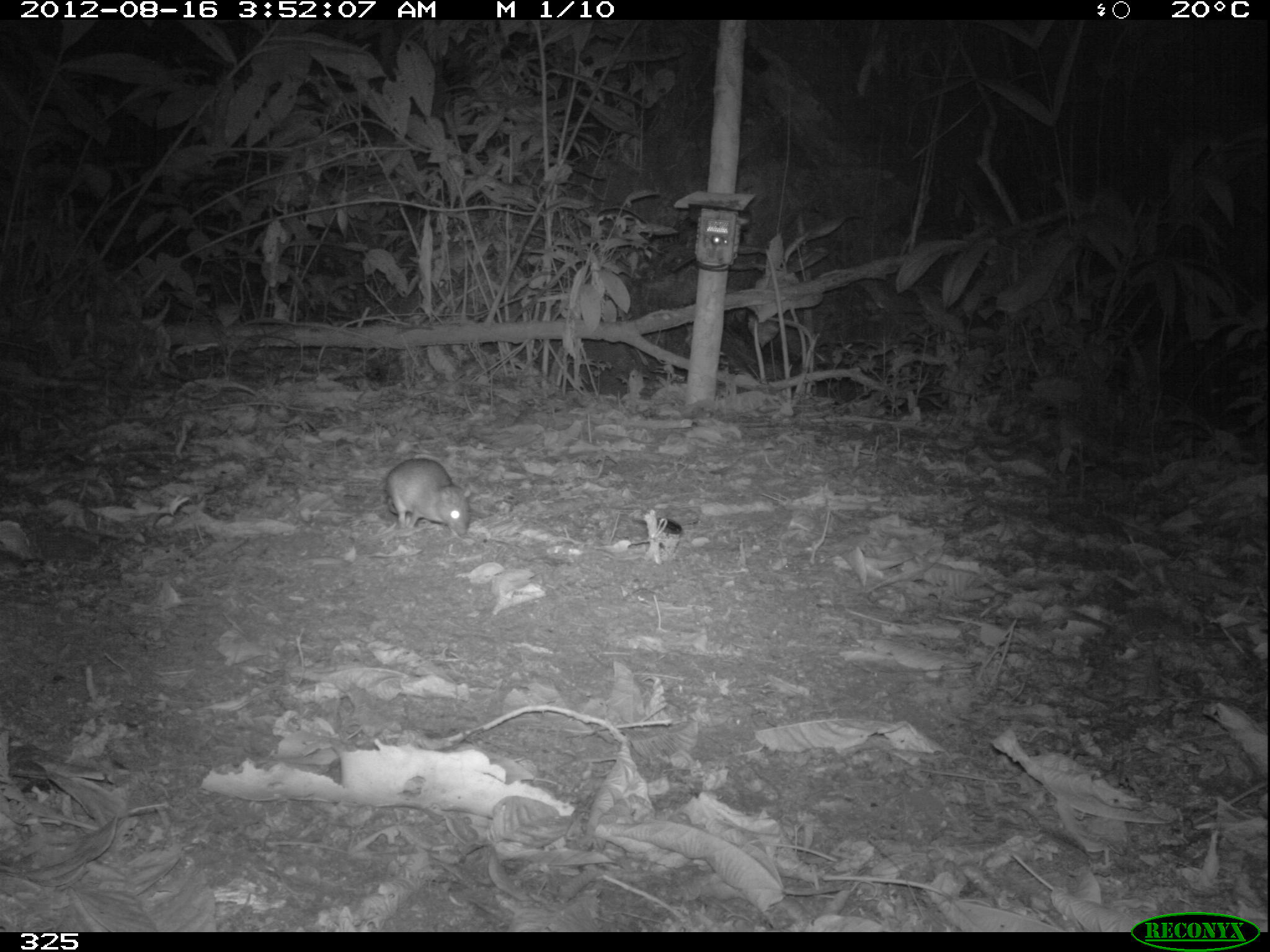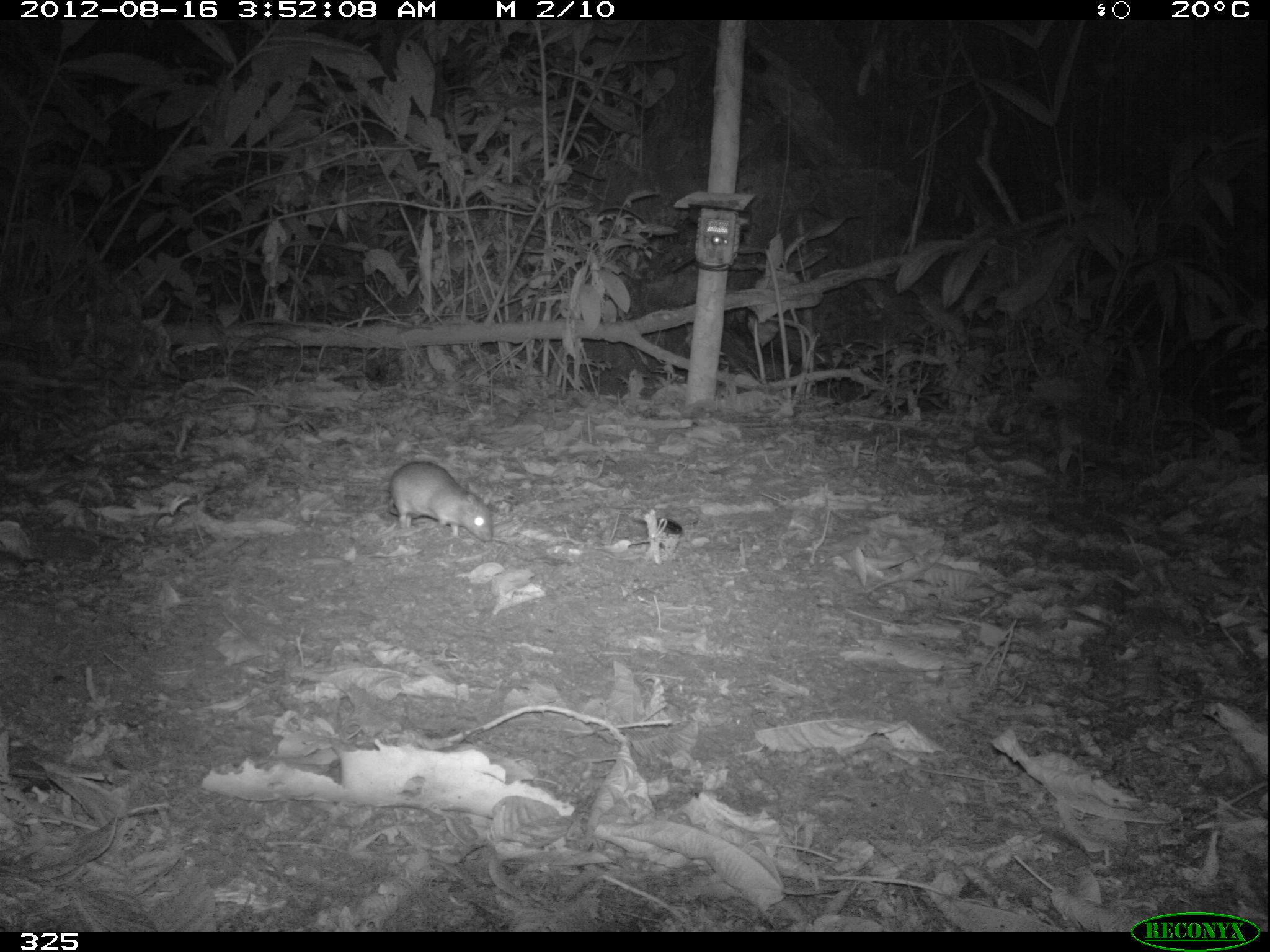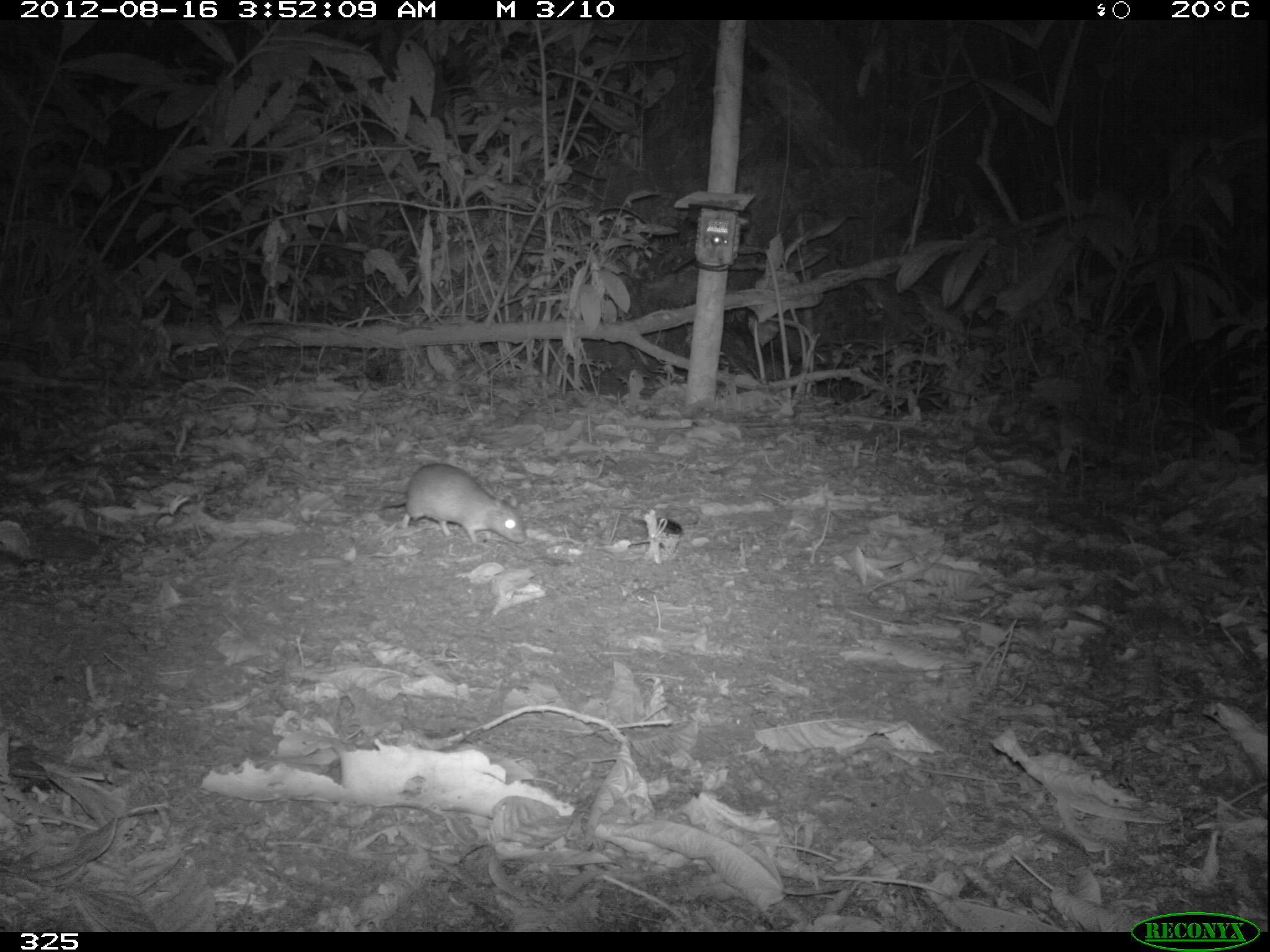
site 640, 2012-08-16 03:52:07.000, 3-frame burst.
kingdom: Animalia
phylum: Chordata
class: Mammalia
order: Rodentia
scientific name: Rodentia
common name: rodents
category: unknown rodent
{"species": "unknown rodent (rodents) (Rodentia)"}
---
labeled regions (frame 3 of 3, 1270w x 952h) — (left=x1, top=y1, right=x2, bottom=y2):
unknown rodent: (left=379, top=462, right=526, bottom=547)